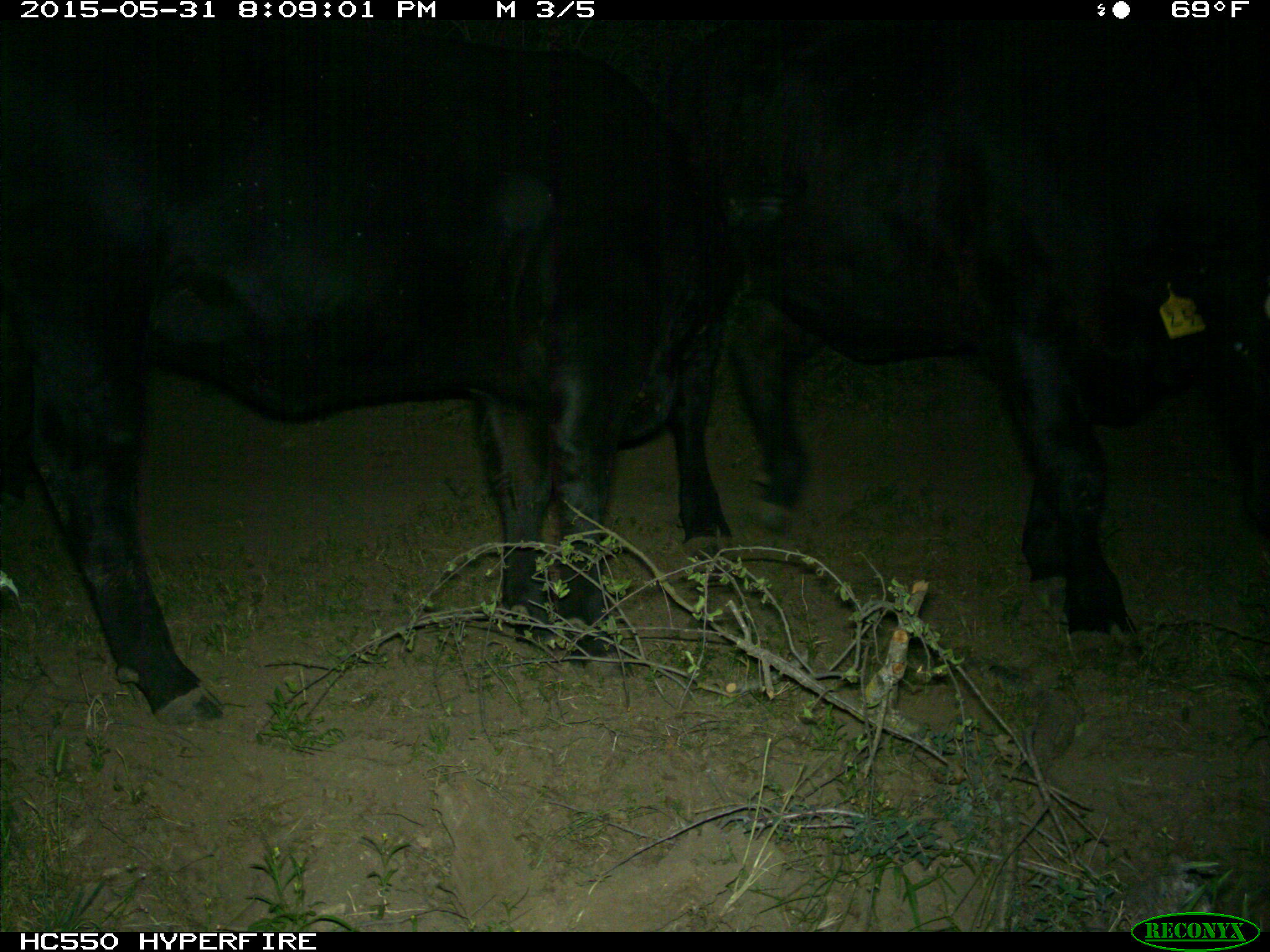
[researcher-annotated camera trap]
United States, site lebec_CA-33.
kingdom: Animalia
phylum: Chordata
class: Mammalia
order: Artiodactyla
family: Bovidae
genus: Bos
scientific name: Bos taurus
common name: domestic cow